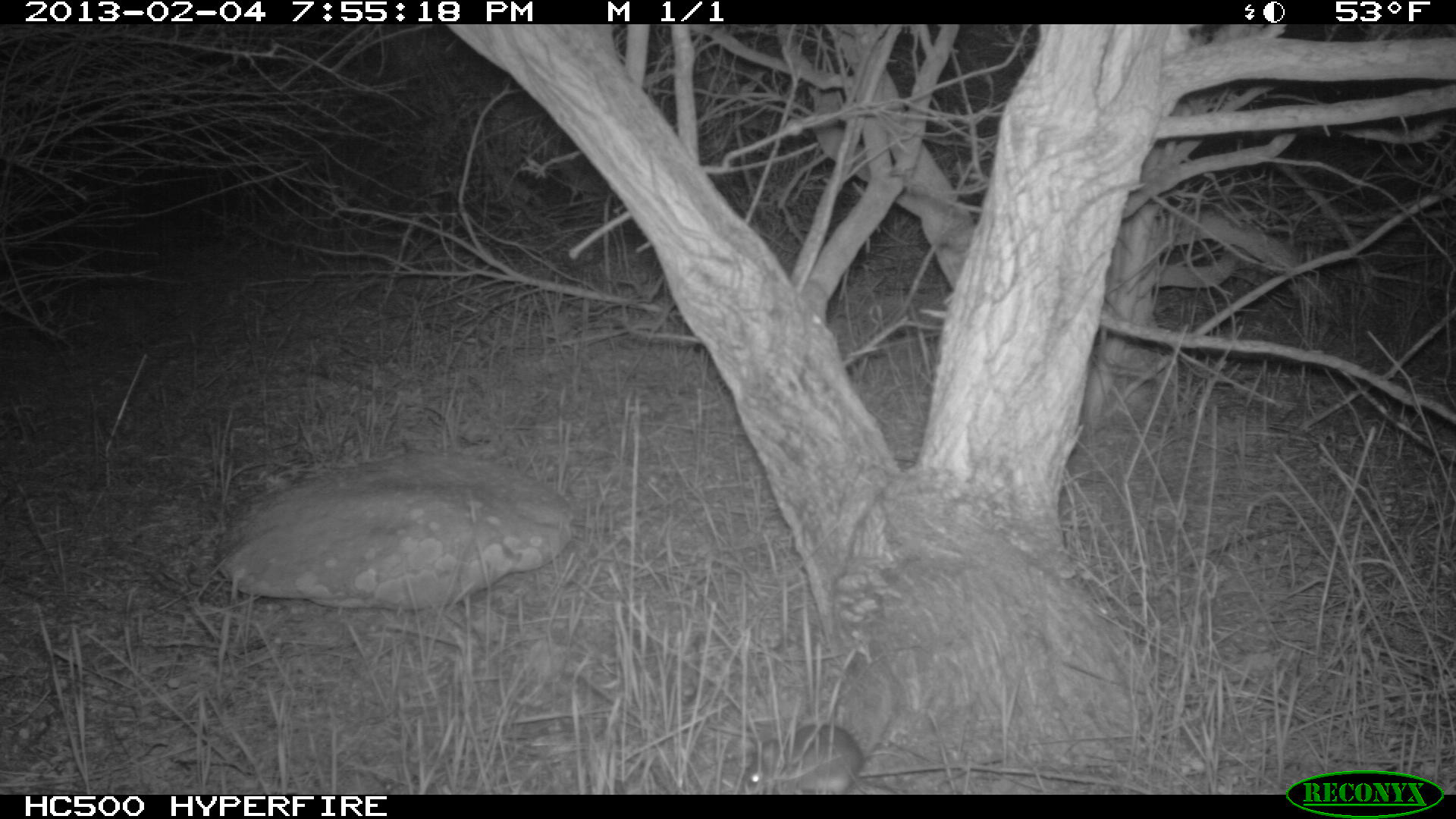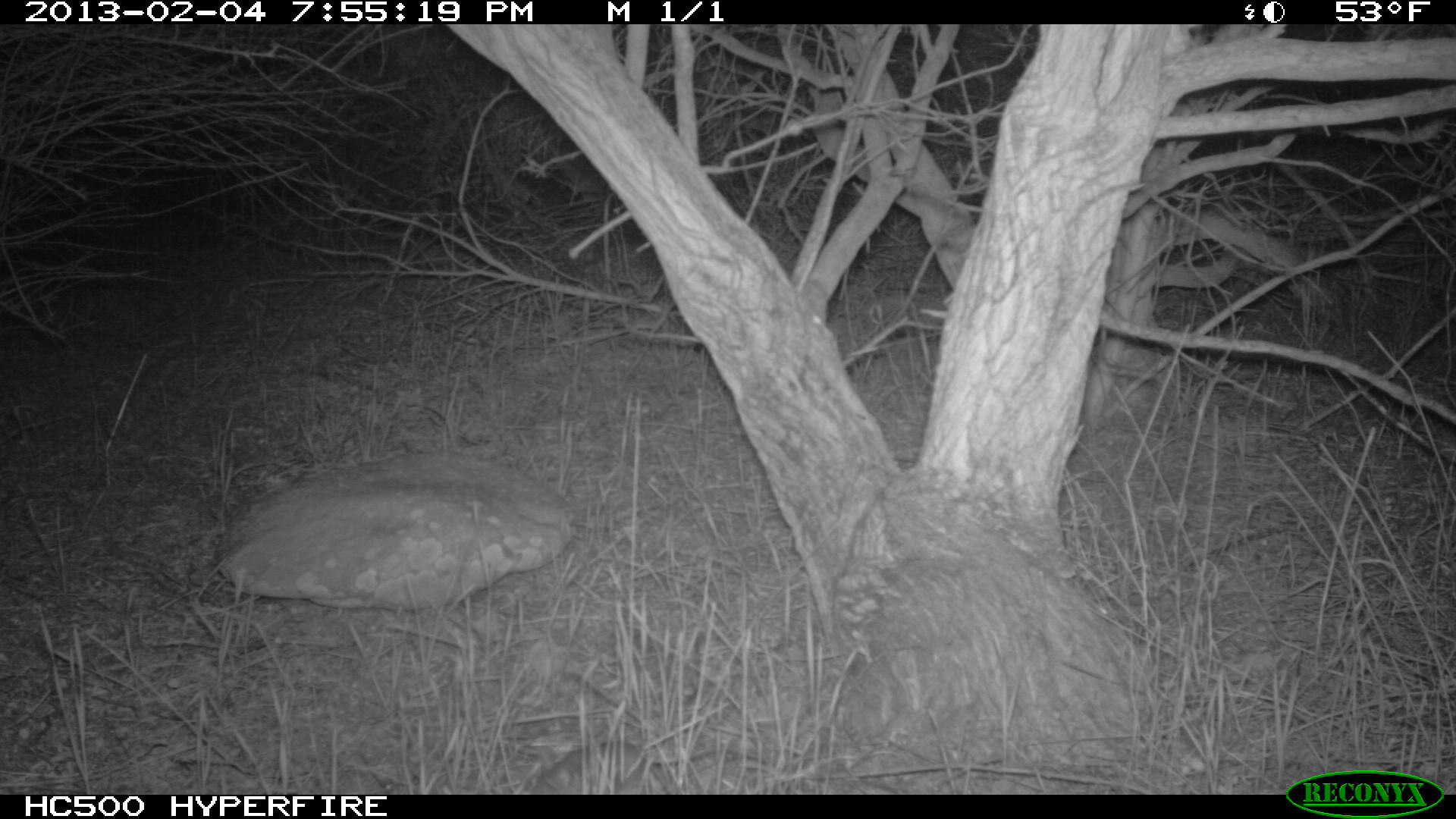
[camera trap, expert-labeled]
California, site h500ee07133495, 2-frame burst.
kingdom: Animalia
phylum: Chordata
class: Mammalia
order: Rodentia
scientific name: Rodentia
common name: rodent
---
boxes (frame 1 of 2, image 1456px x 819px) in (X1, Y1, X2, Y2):
rodent: (735, 719, 891, 794)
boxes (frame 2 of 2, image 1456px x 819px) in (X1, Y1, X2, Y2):
rodent: (528, 741, 734, 793)